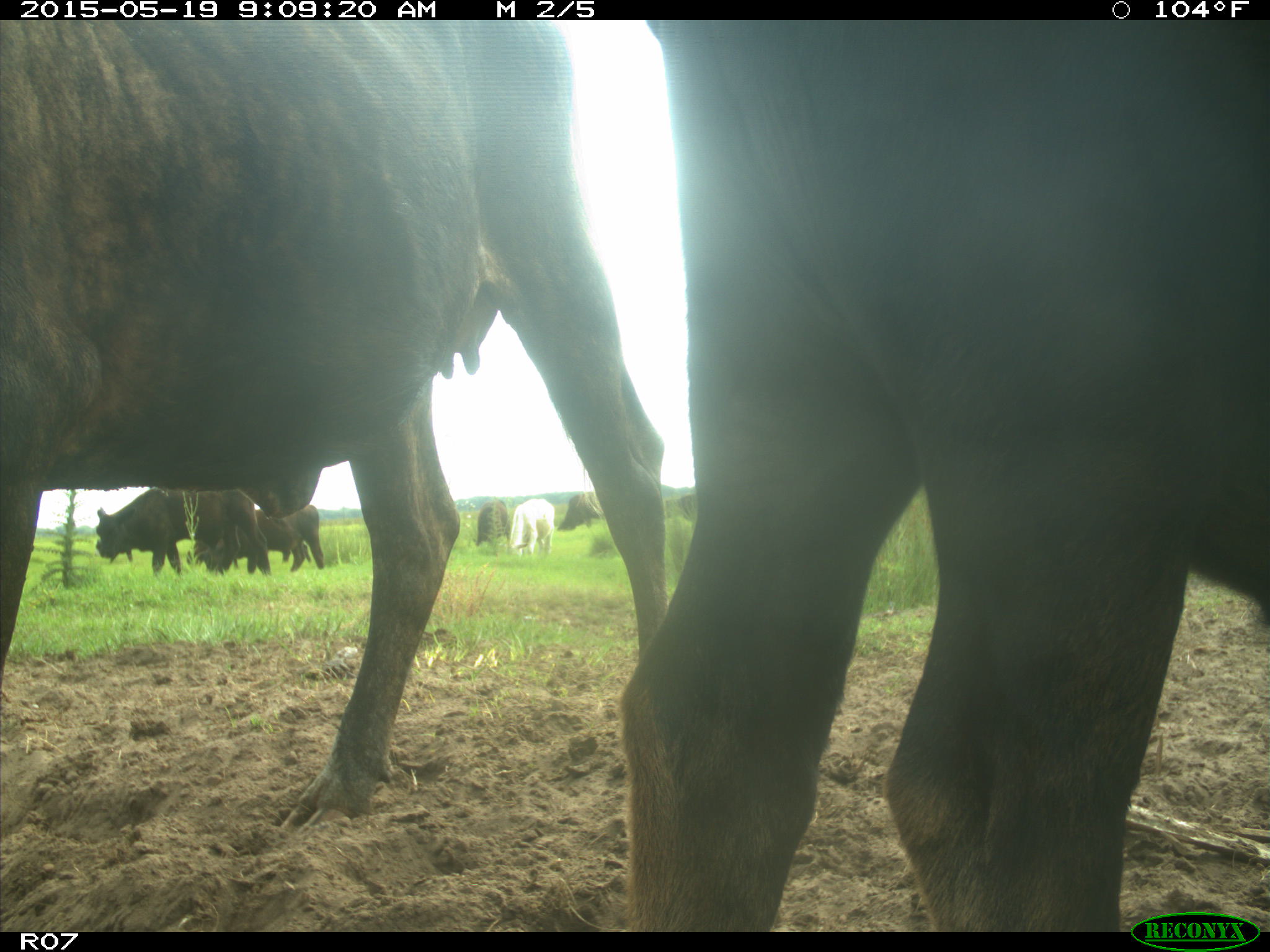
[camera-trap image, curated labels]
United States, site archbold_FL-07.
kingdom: Animalia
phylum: Chordata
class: Mammalia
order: Artiodactyla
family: Bovidae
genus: Bos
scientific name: Bos taurus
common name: domestic cow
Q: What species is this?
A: Bos taurus (domestic cow).